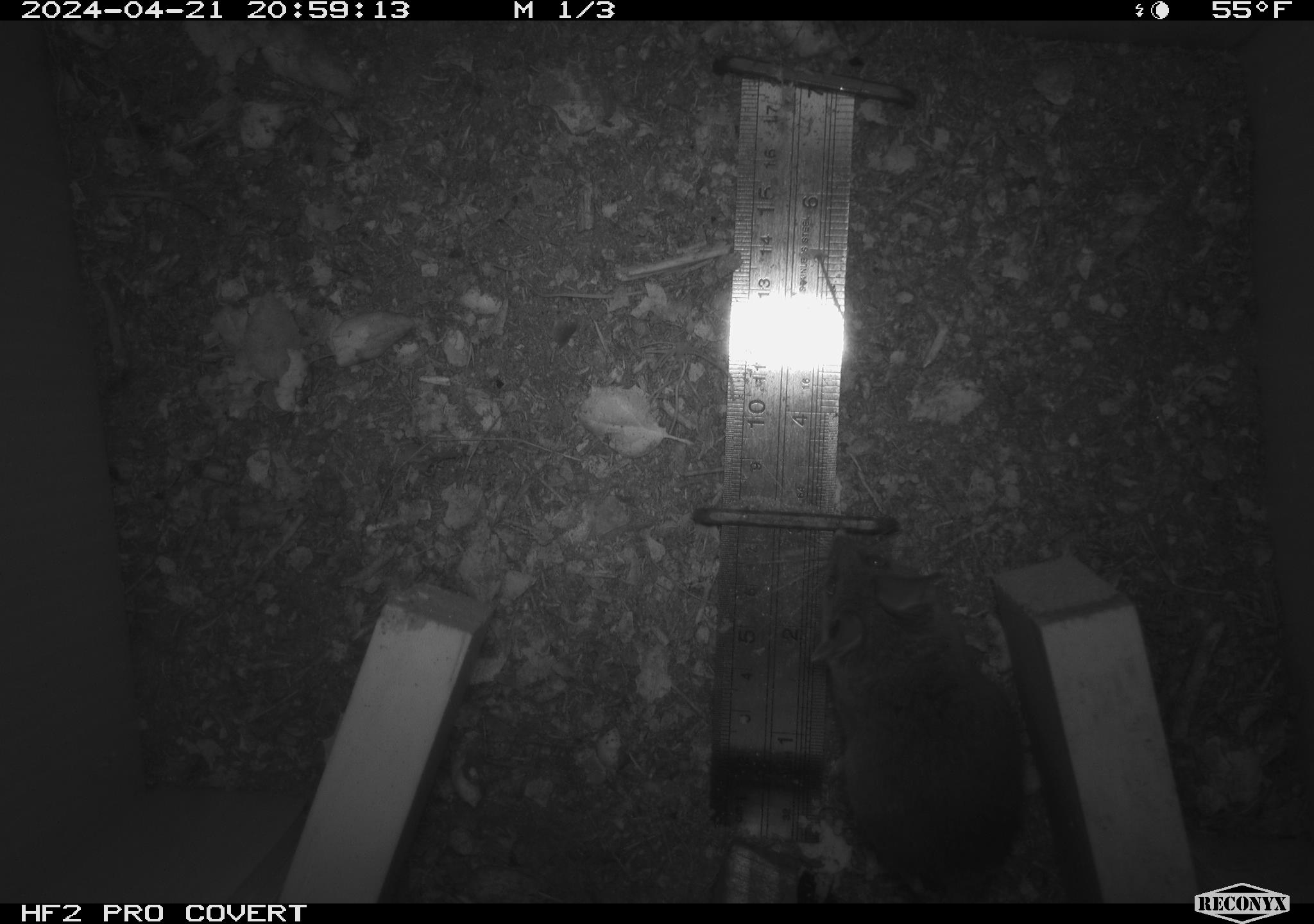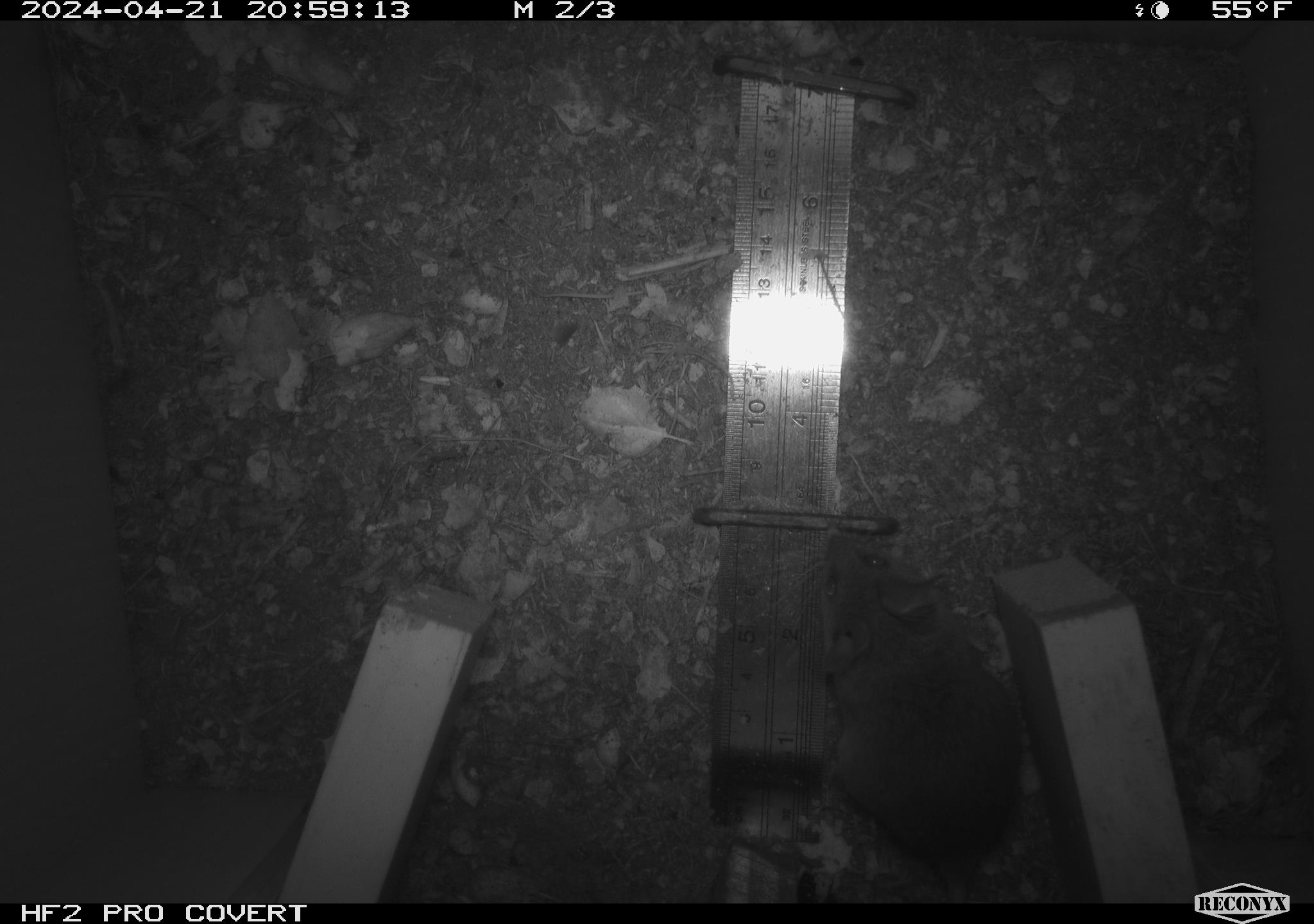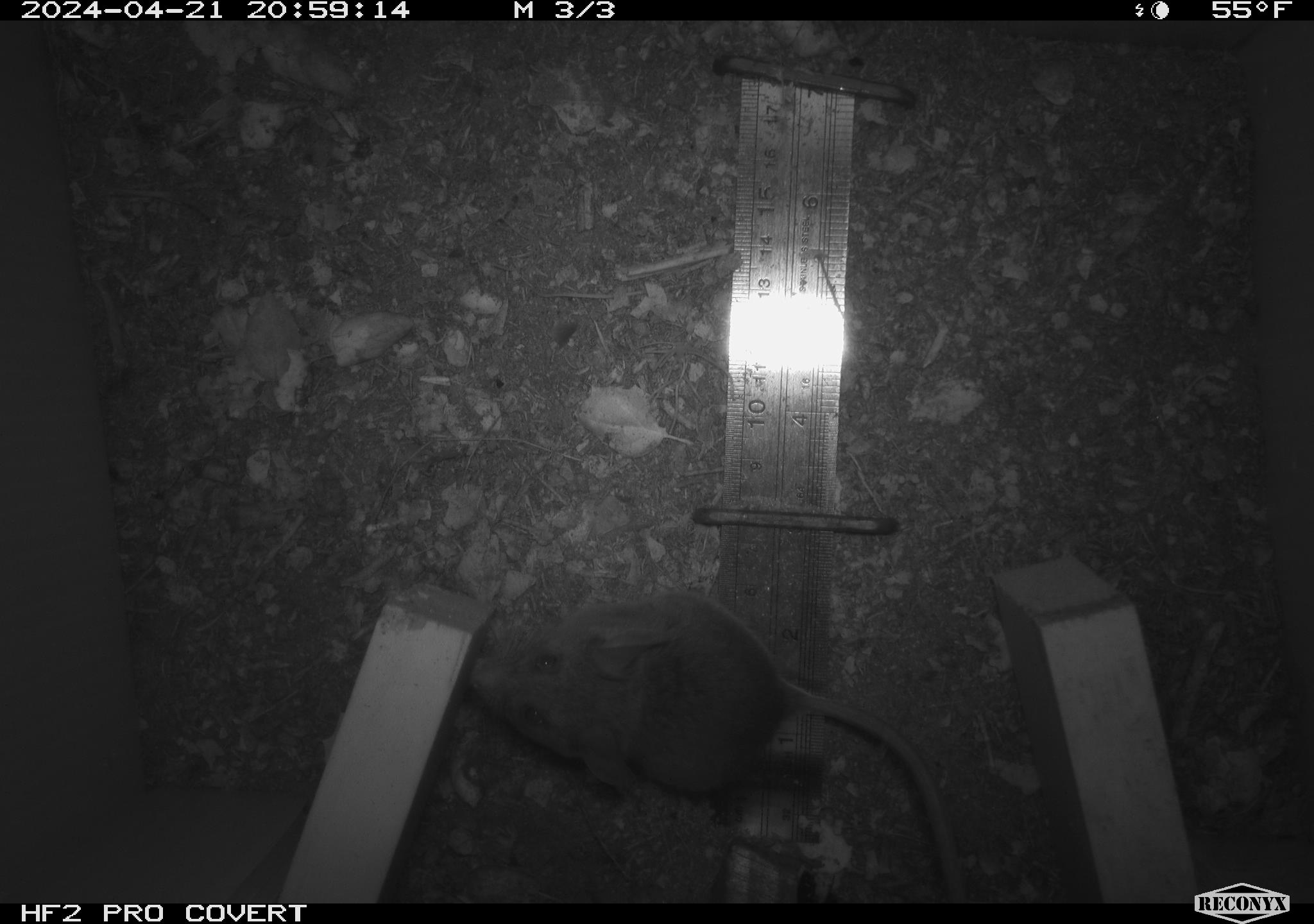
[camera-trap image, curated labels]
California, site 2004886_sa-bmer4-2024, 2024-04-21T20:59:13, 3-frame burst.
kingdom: Animalia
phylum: Chordata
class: Mammalia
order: Rodentia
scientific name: Rodentia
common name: mouse species